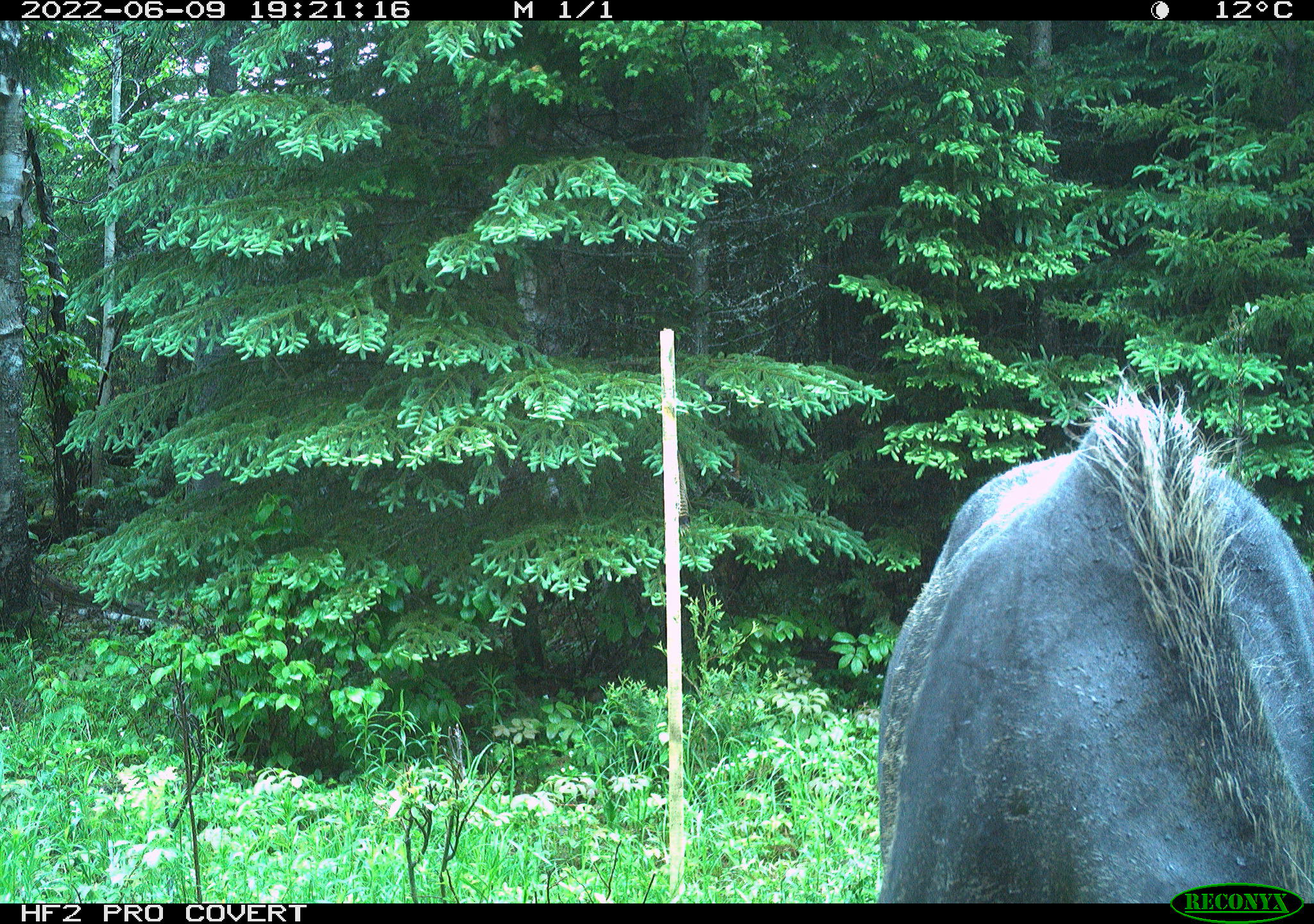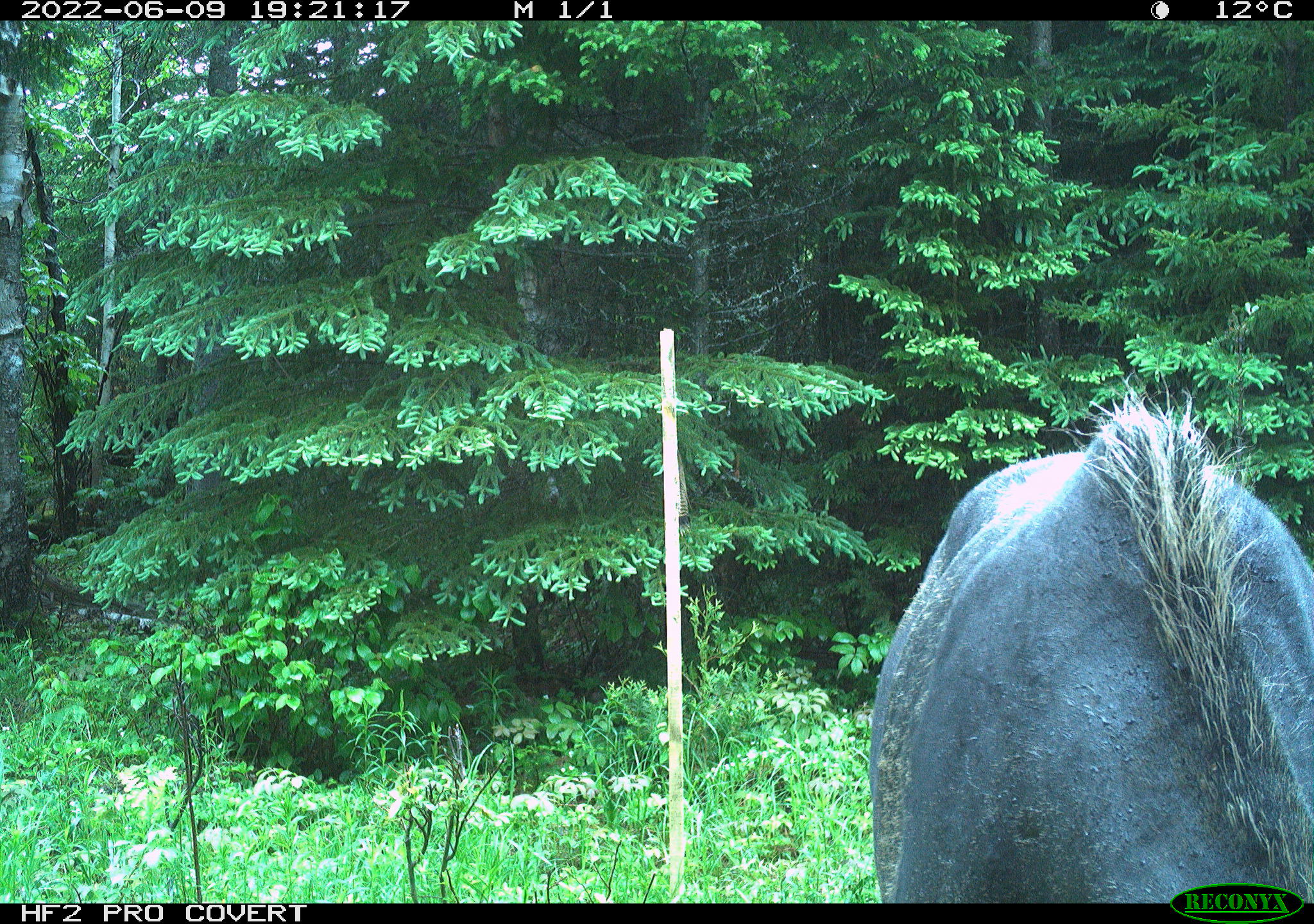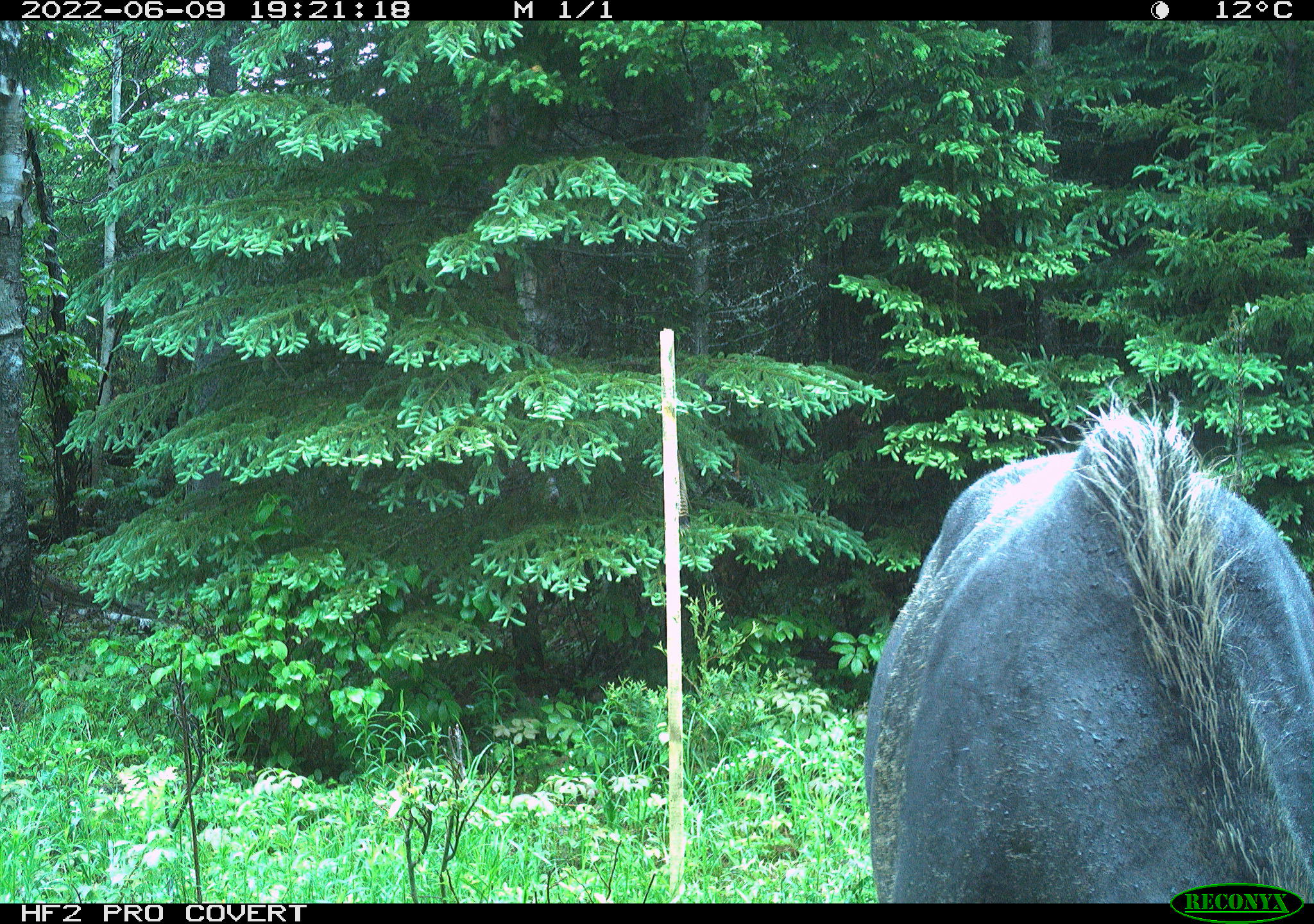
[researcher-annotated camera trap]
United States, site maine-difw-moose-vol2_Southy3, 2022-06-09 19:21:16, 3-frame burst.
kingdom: Animalia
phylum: Chordata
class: Mammalia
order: Artiodactyla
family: Cervidae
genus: Alces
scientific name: Alces alces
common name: moose